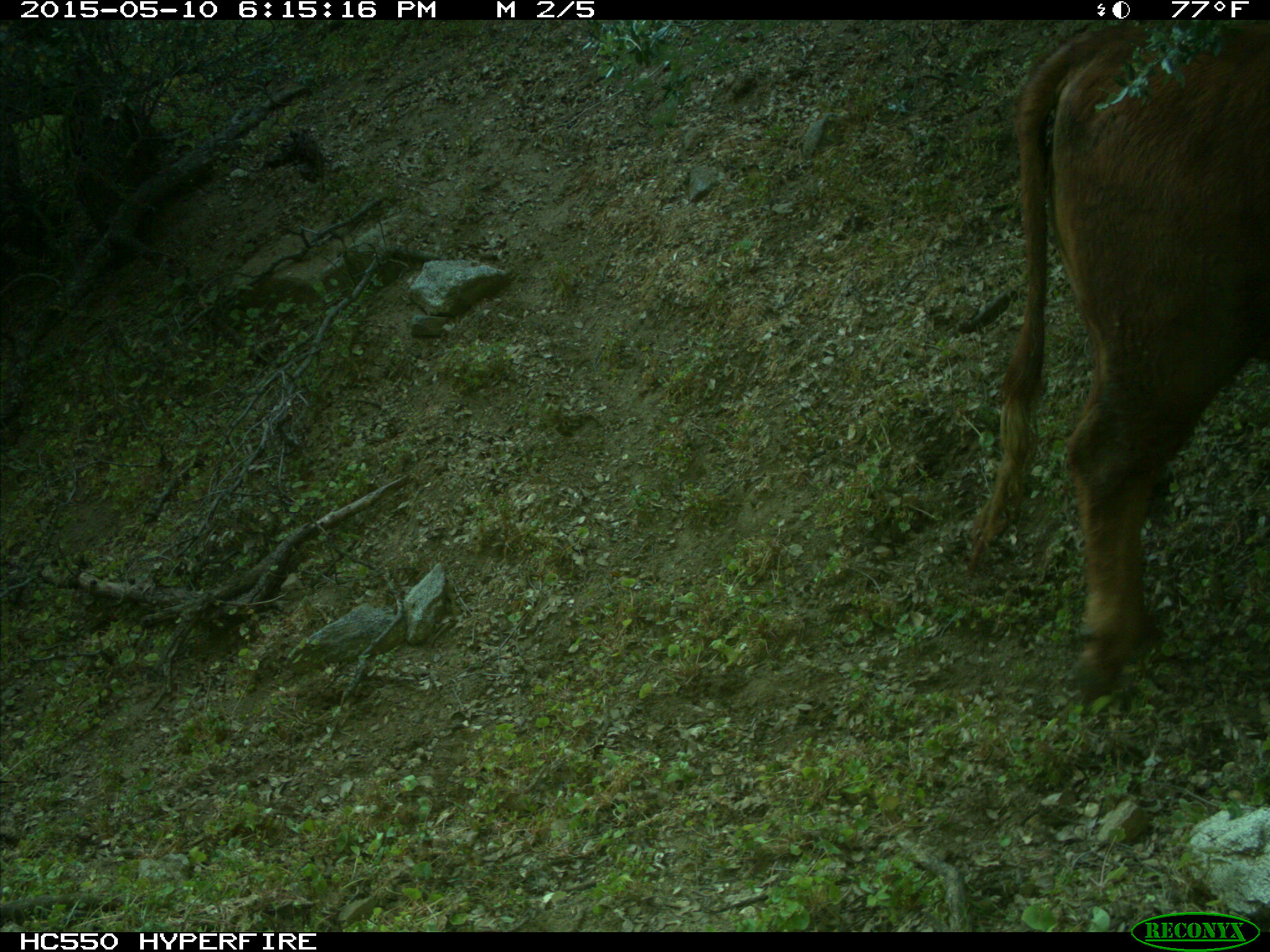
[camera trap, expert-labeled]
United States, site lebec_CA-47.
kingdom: Animalia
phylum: Chordata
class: Mammalia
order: Artiodactyla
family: Bovidae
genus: Bos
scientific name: Bos taurus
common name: domestic cow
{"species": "Bos taurus (domestic cow)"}